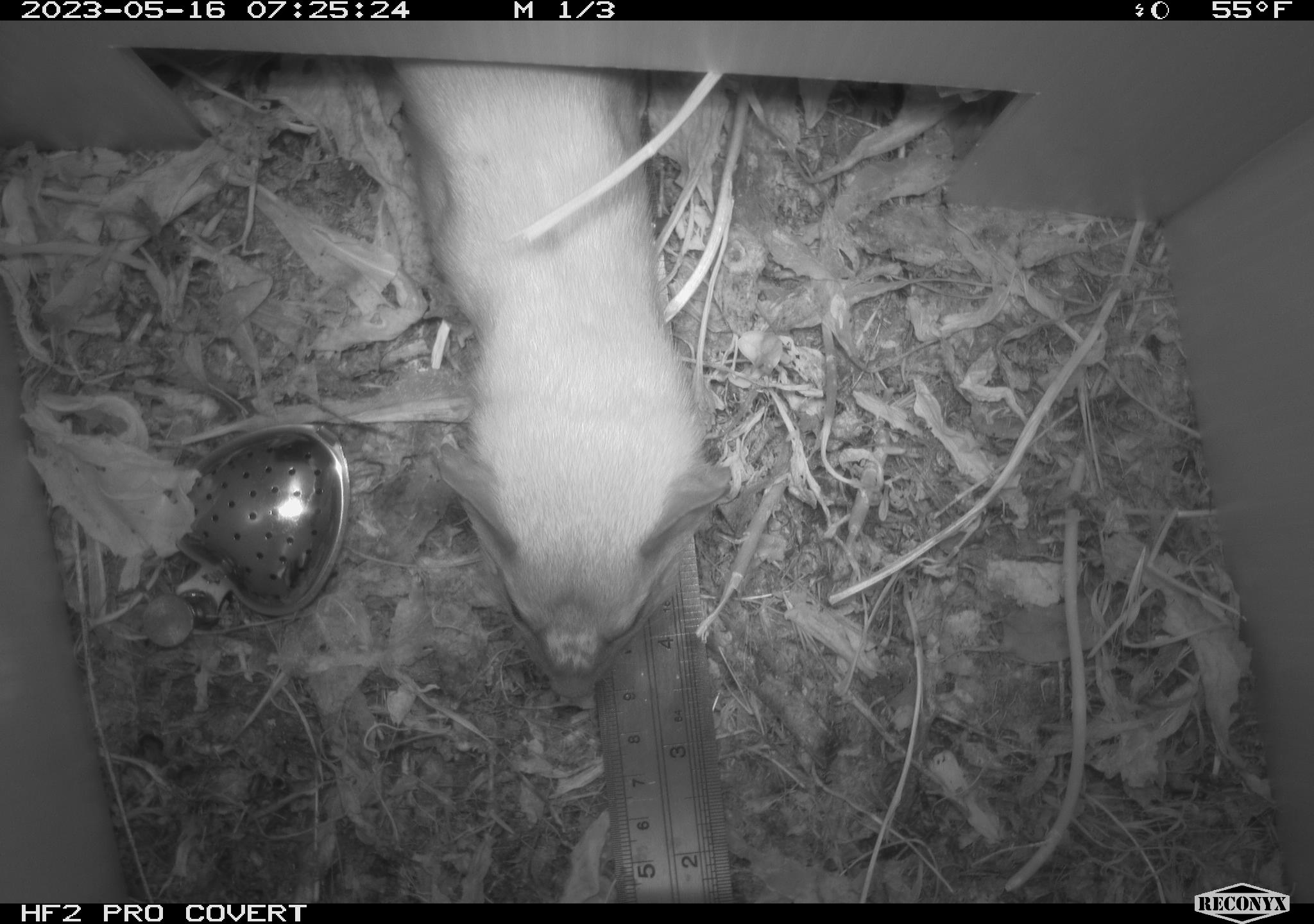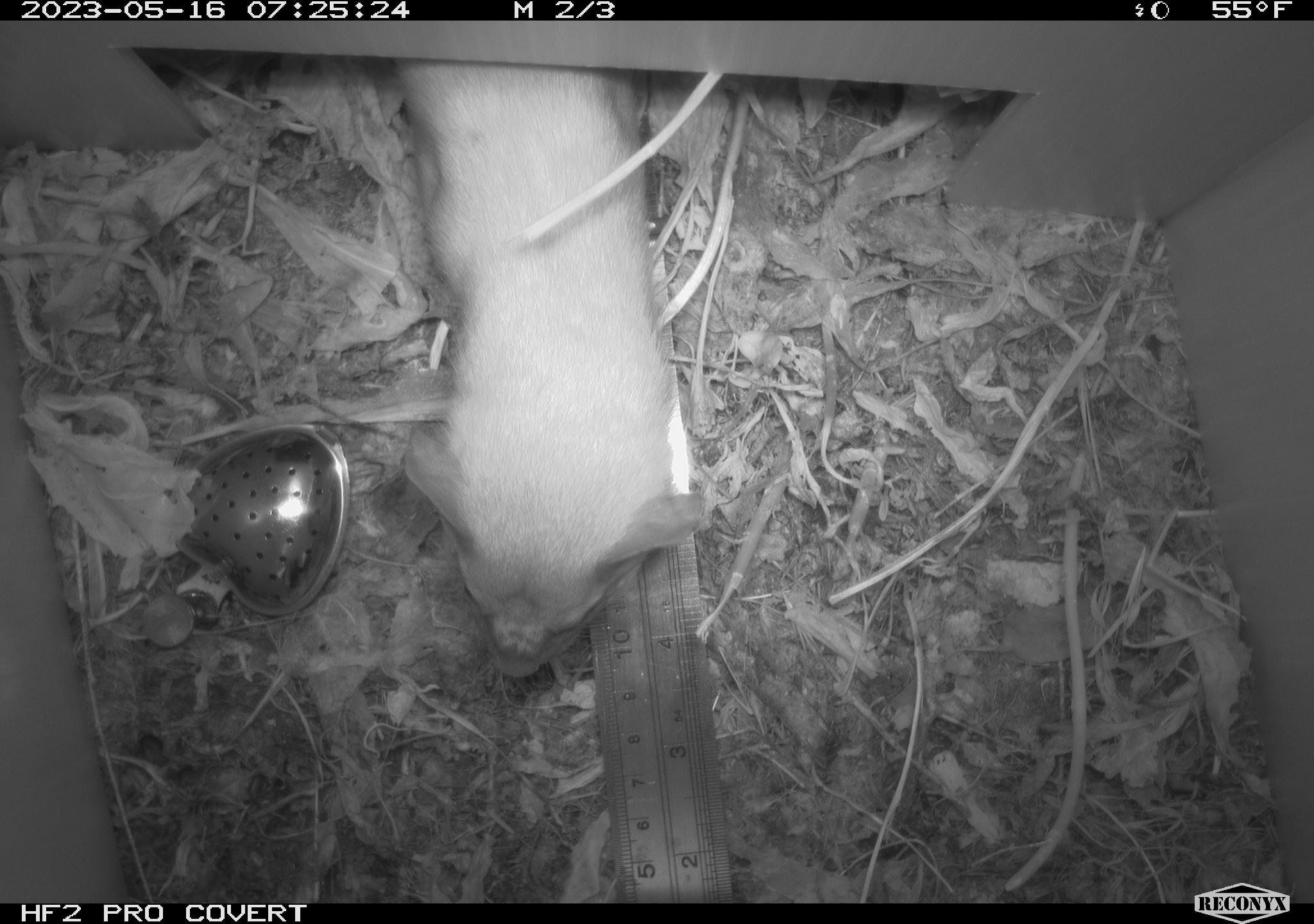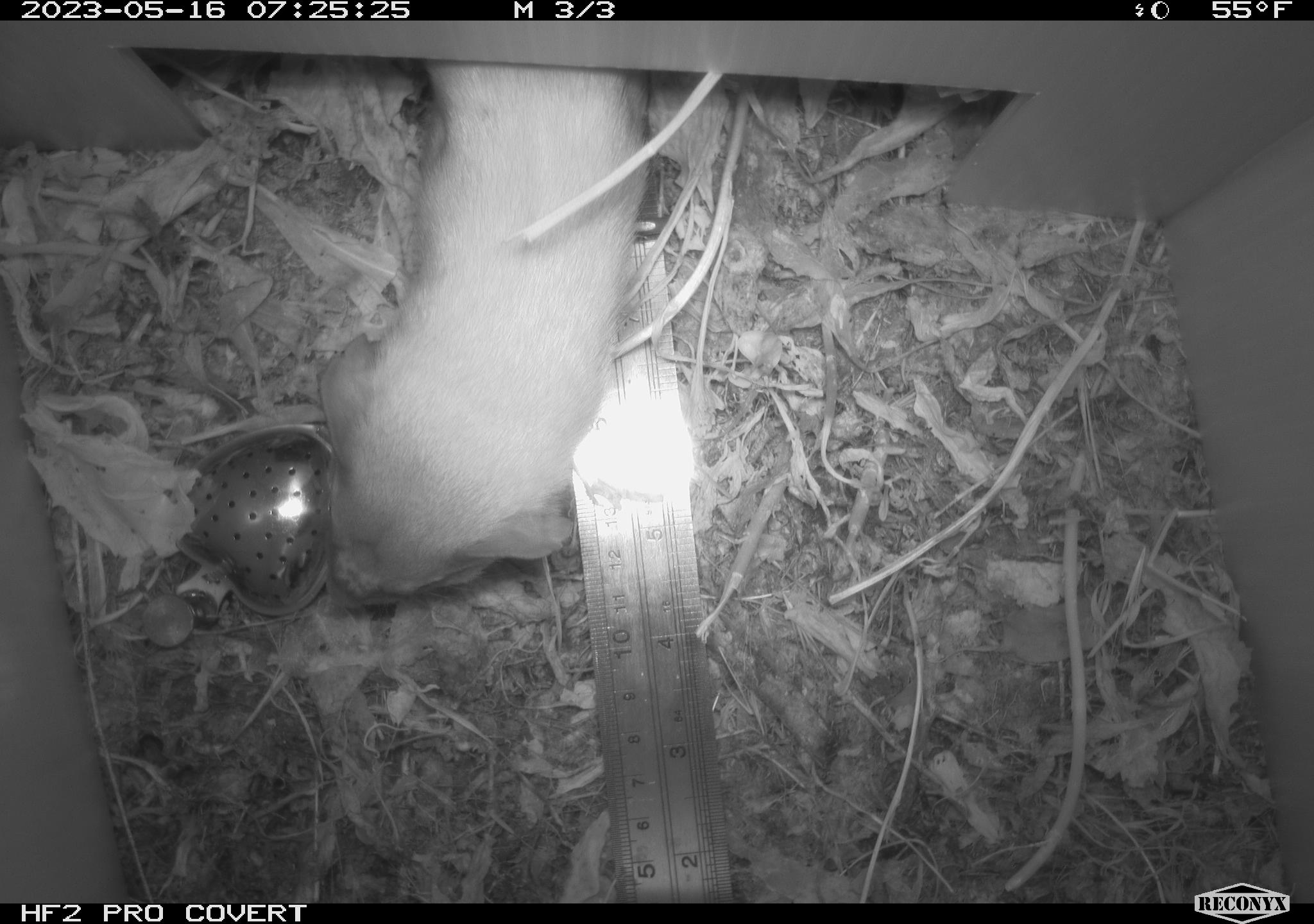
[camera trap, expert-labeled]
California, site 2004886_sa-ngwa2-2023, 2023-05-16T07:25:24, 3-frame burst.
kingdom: Animalia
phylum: Chordata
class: Mammalia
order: Carnivora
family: Mustelidae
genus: Neogale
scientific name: Neogale frenata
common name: long-tailed weasel